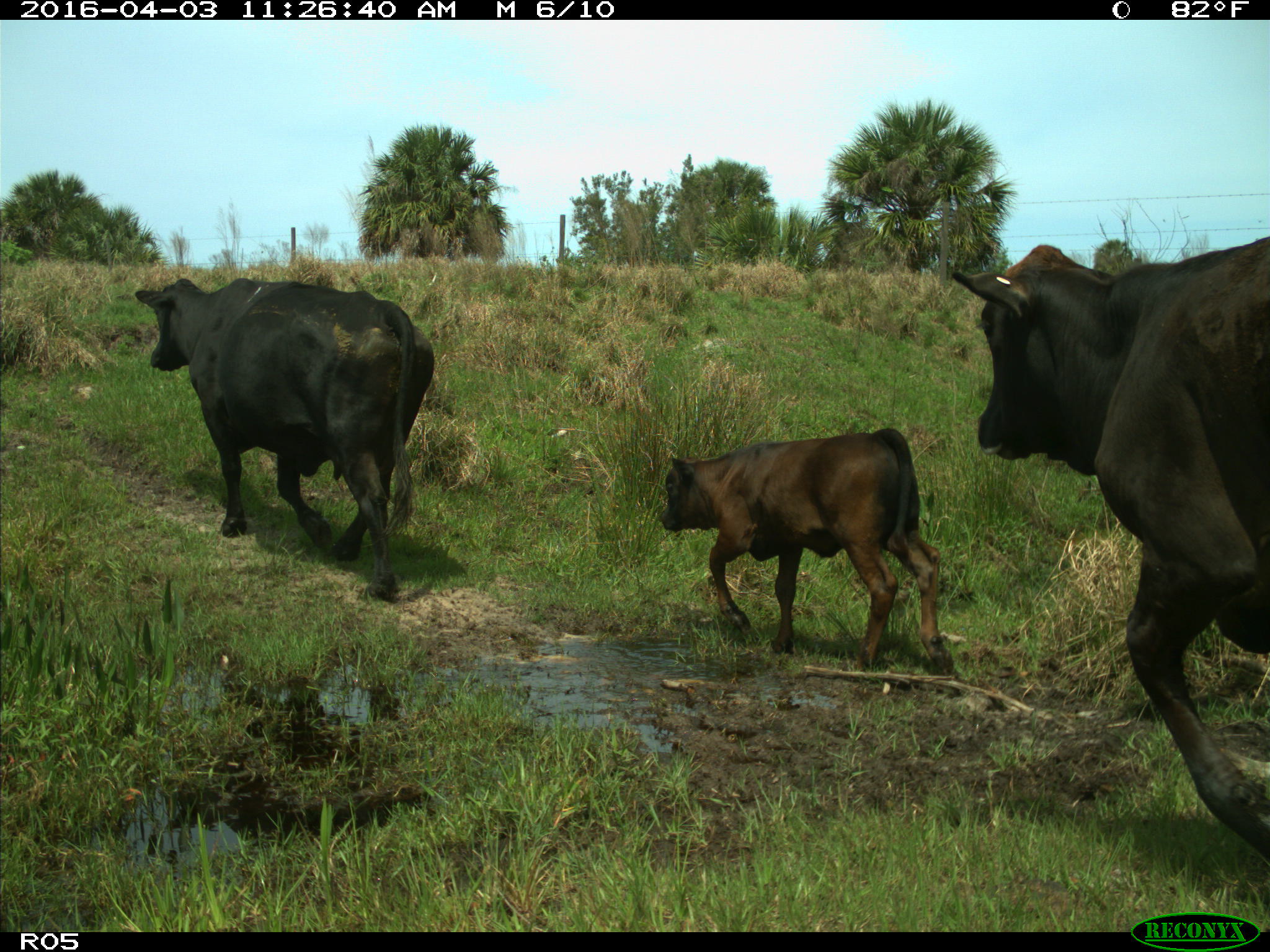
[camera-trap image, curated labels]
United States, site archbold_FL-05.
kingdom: Animalia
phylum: Chordata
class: Mammalia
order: Artiodactyla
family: Bovidae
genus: Bos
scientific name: Bos taurus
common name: domestic cow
Bos taurus (domestic cow).